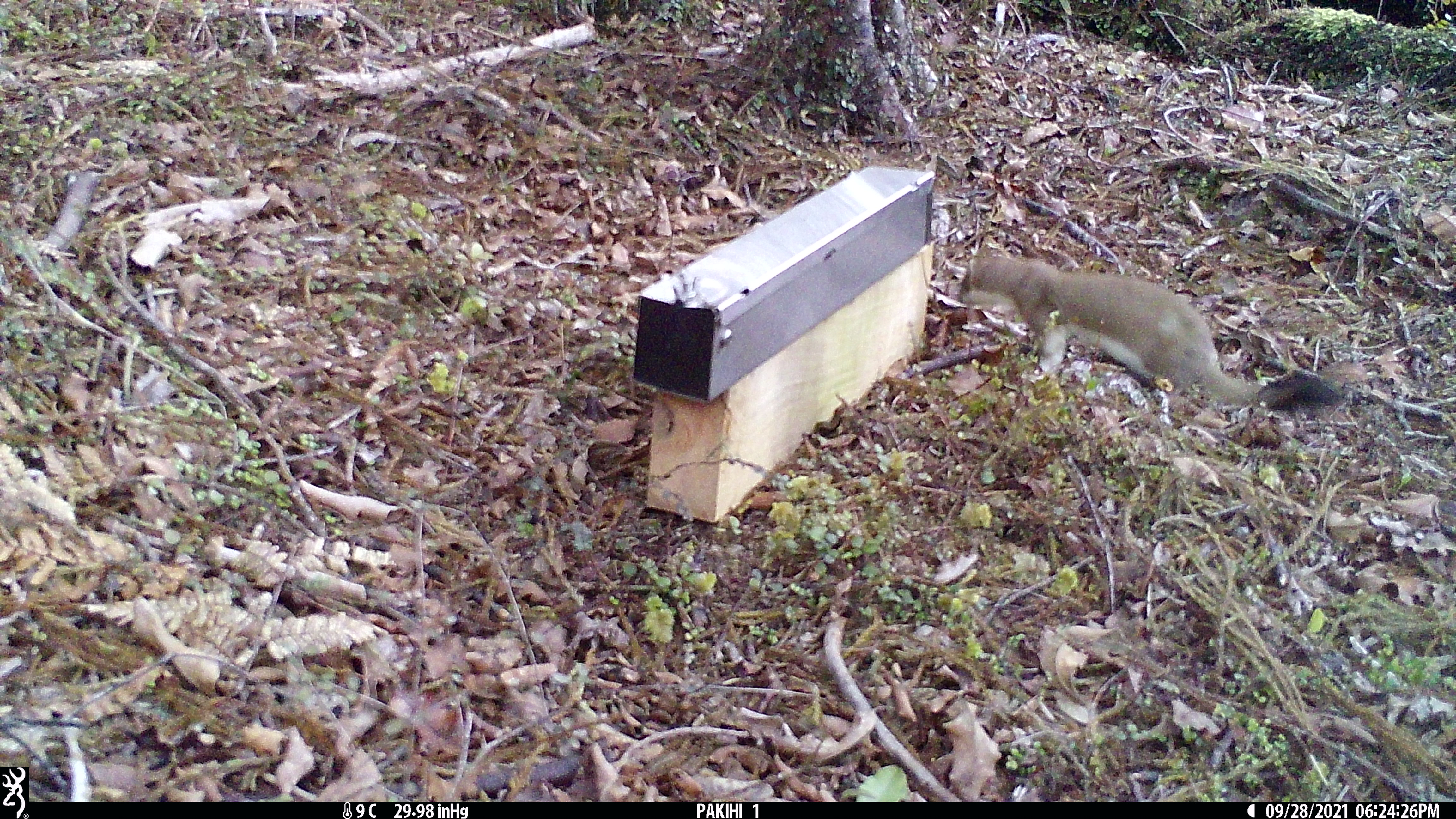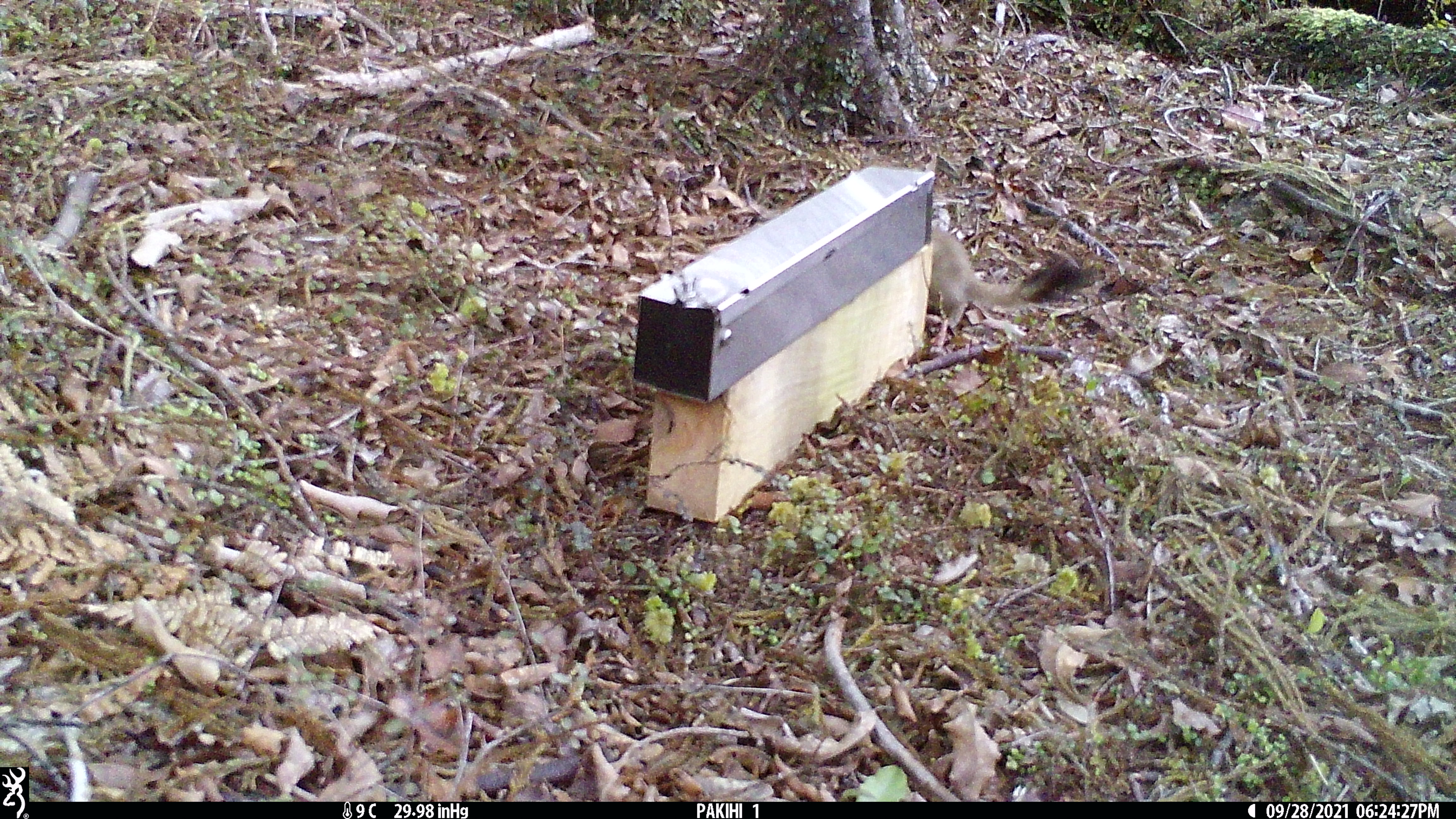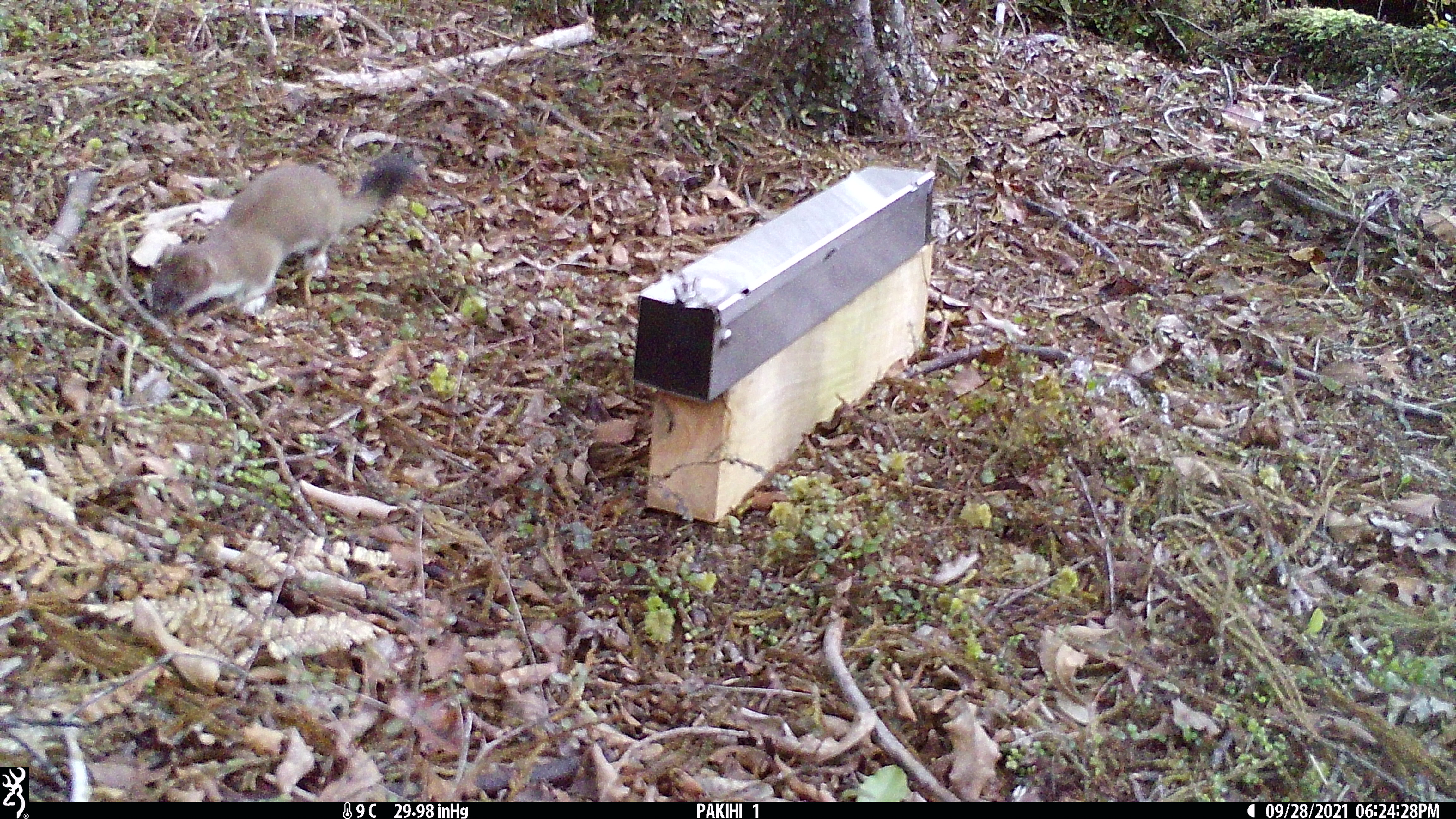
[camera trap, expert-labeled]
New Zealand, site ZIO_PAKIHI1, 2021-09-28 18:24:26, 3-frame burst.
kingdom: Animalia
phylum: Chordata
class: Mammalia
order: Carnivora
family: Mustelidae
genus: Mustela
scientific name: Mustela erminea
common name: stoat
Stoat (Mustela erminea).